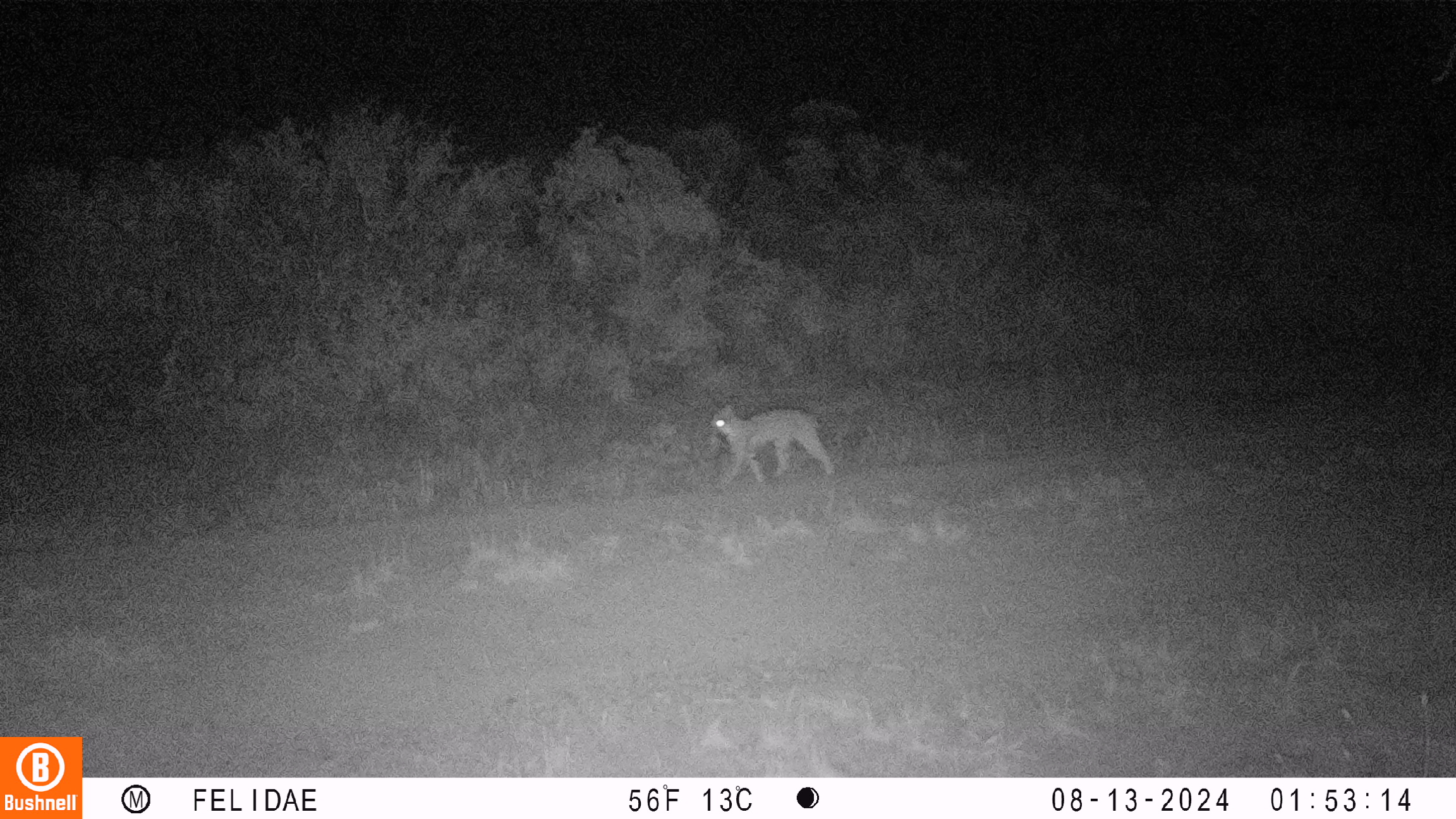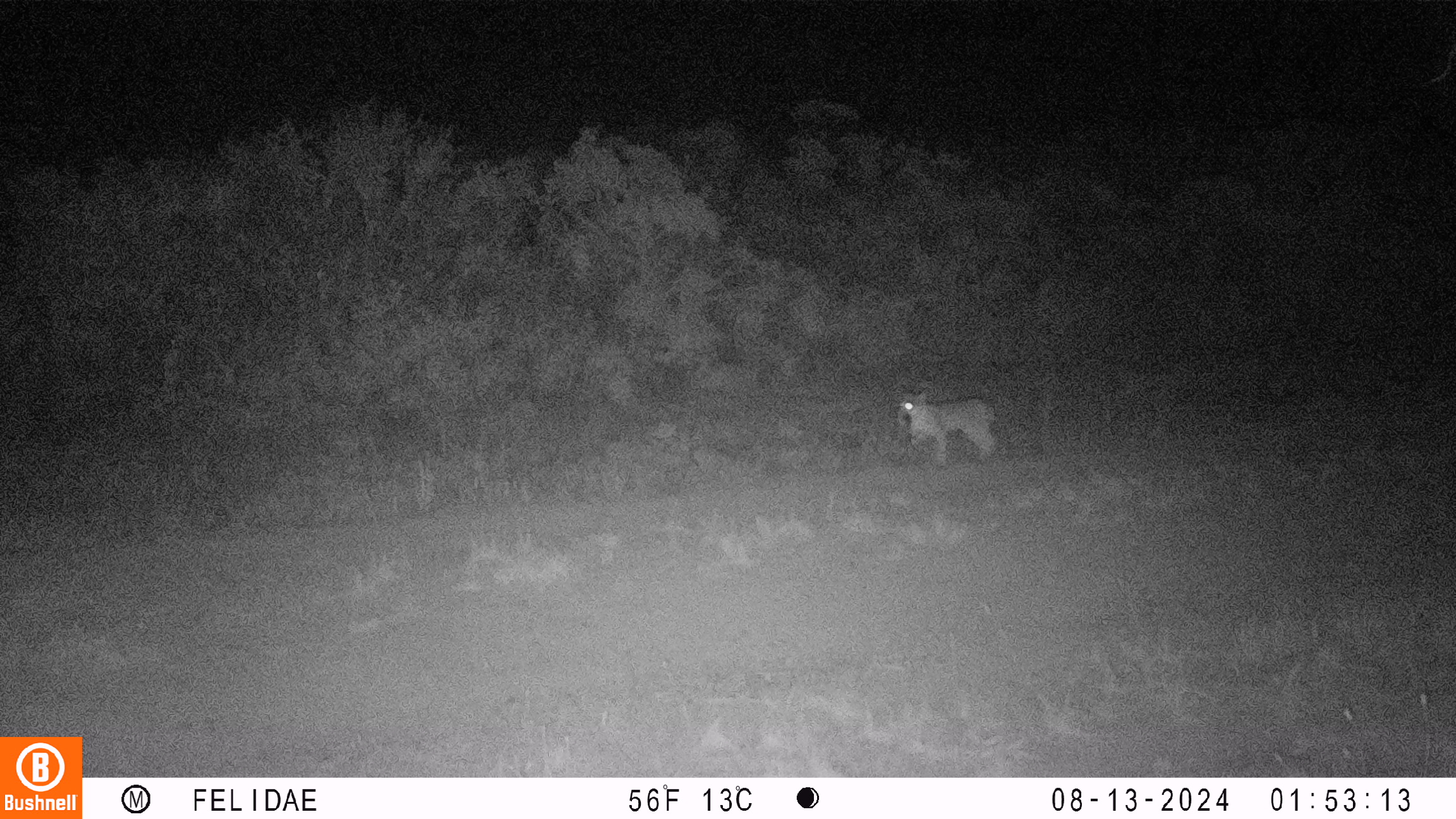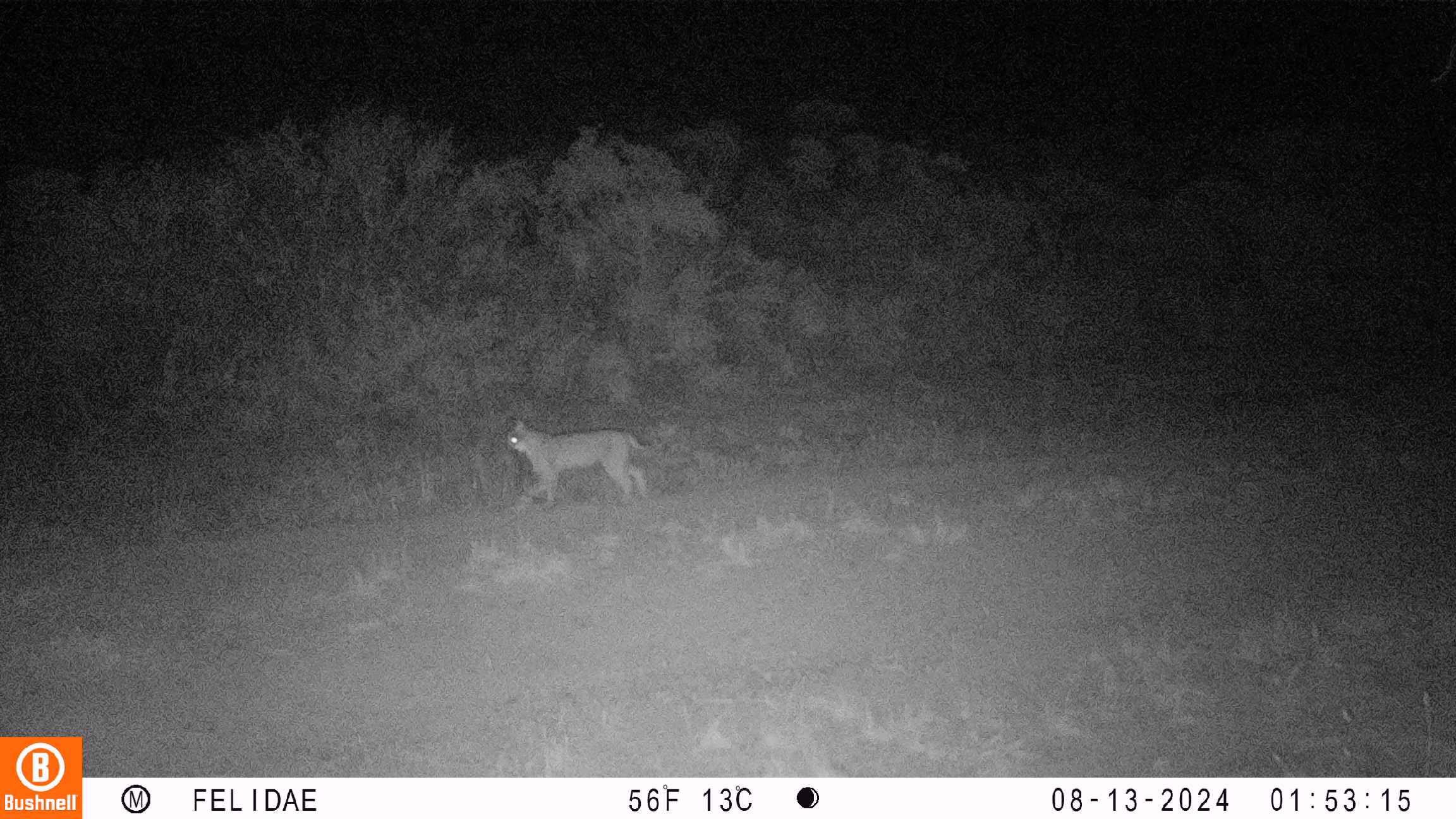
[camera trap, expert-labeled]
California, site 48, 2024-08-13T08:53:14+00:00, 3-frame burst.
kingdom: Animalia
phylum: Chordata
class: Mammalia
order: Carnivora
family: Felidae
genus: Lynx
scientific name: Lynx rufus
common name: bobcat